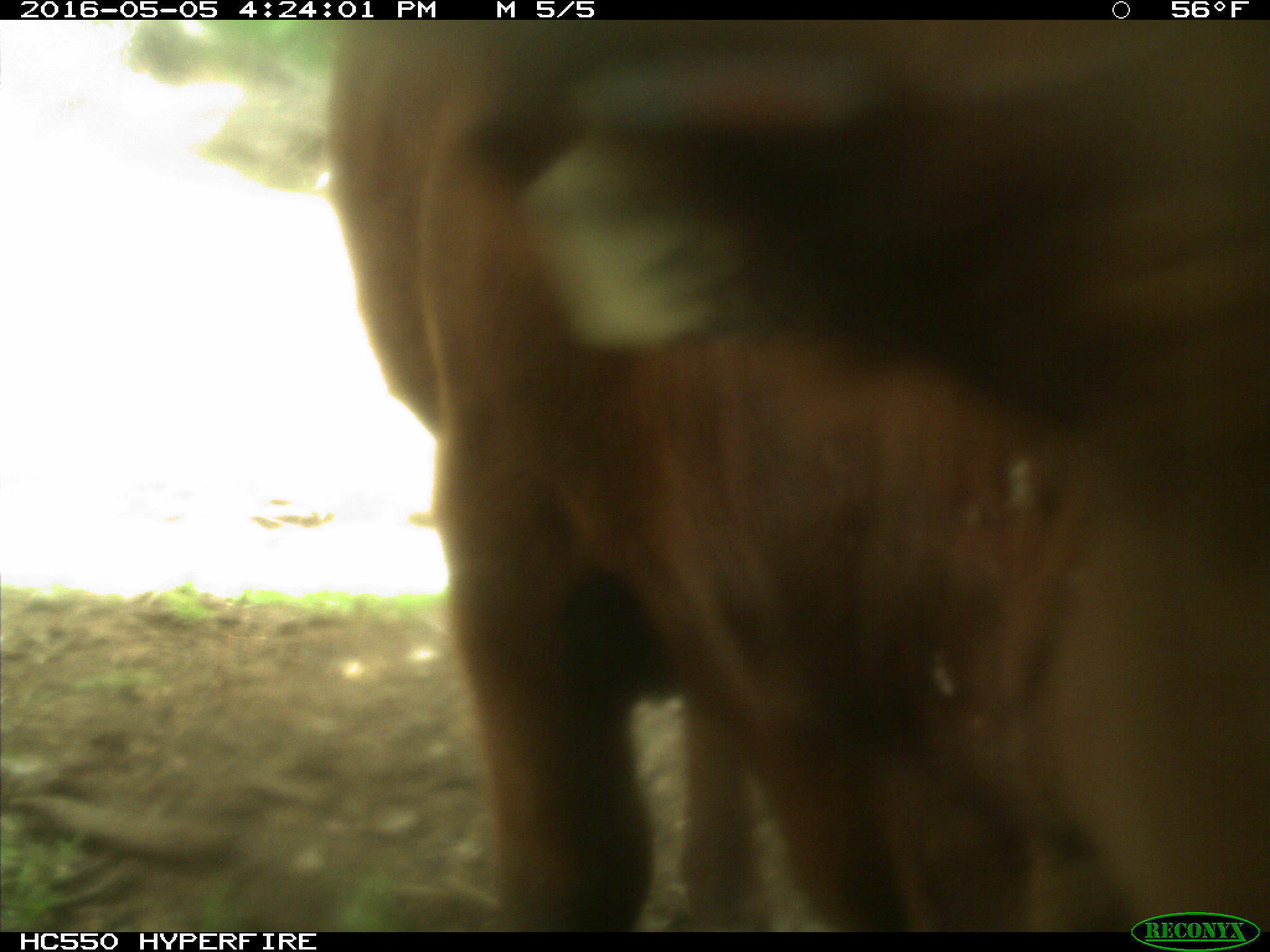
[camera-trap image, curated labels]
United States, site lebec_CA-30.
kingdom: Animalia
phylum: Chordata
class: Mammalia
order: Artiodactyla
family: Bovidae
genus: Bos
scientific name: Bos taurus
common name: domestic cow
Bos taurus (domestic cow).